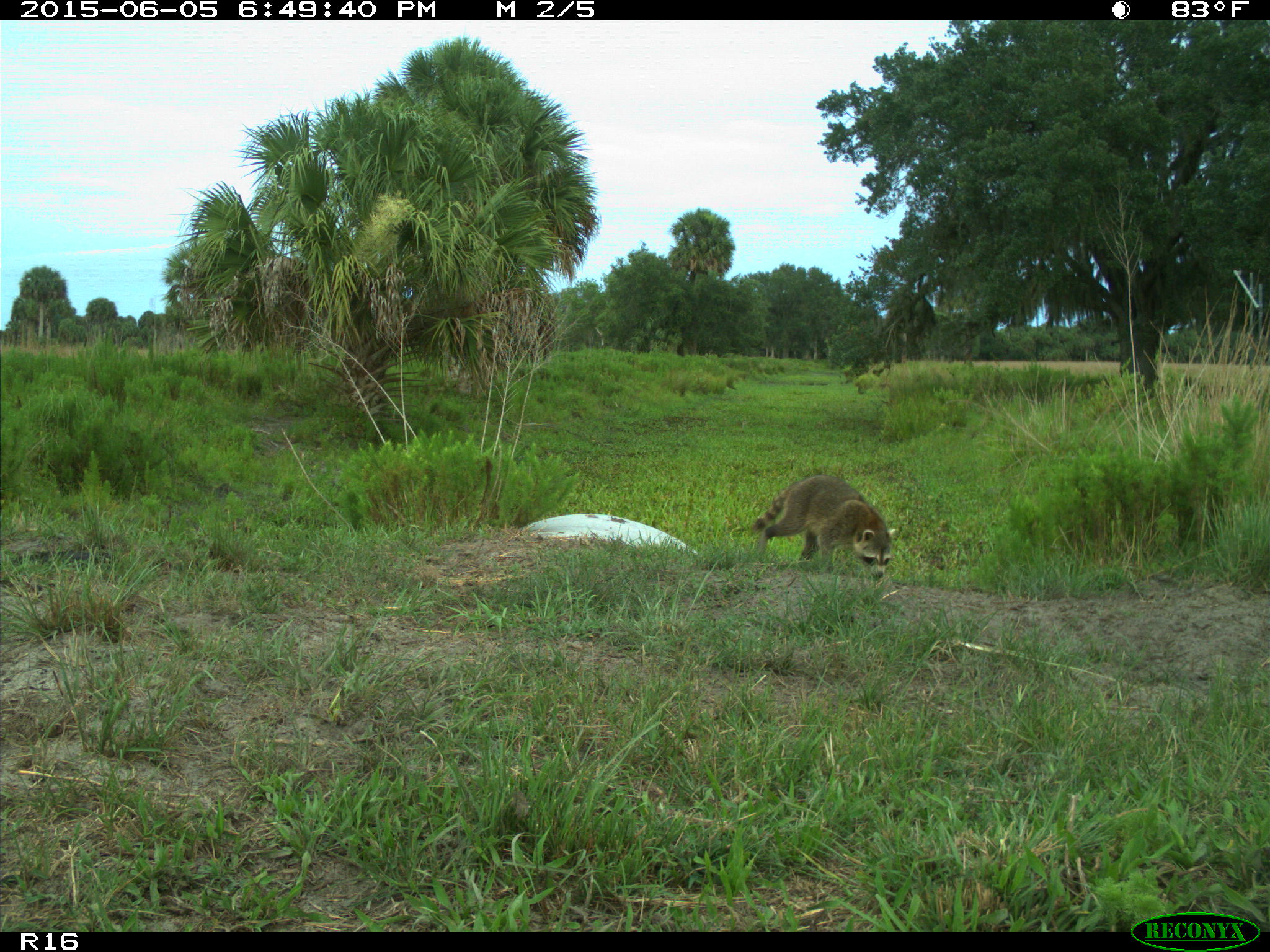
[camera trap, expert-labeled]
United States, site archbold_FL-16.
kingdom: Animalia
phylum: Chordata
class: Mammalia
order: Carnivora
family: Procyonidae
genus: Procyon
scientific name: Procyon lotor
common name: common raccoon